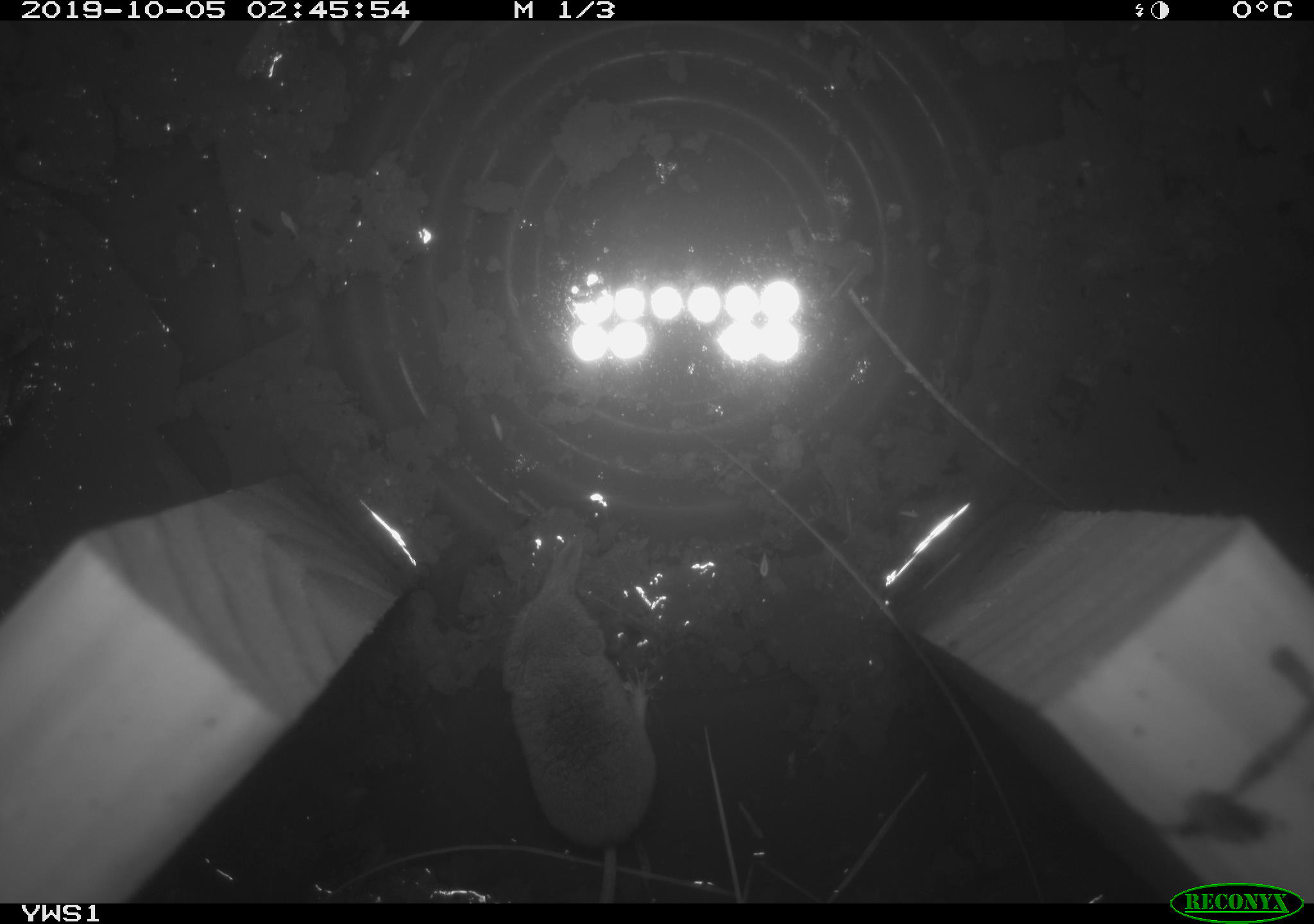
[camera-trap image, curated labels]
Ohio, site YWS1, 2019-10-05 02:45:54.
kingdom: Animalia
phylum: Chordata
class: Mammalia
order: Eulipotyphla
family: Soricidae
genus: Sorex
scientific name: Sorex cinereus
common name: masked shrew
Masked shrew (Sorex cinereus).